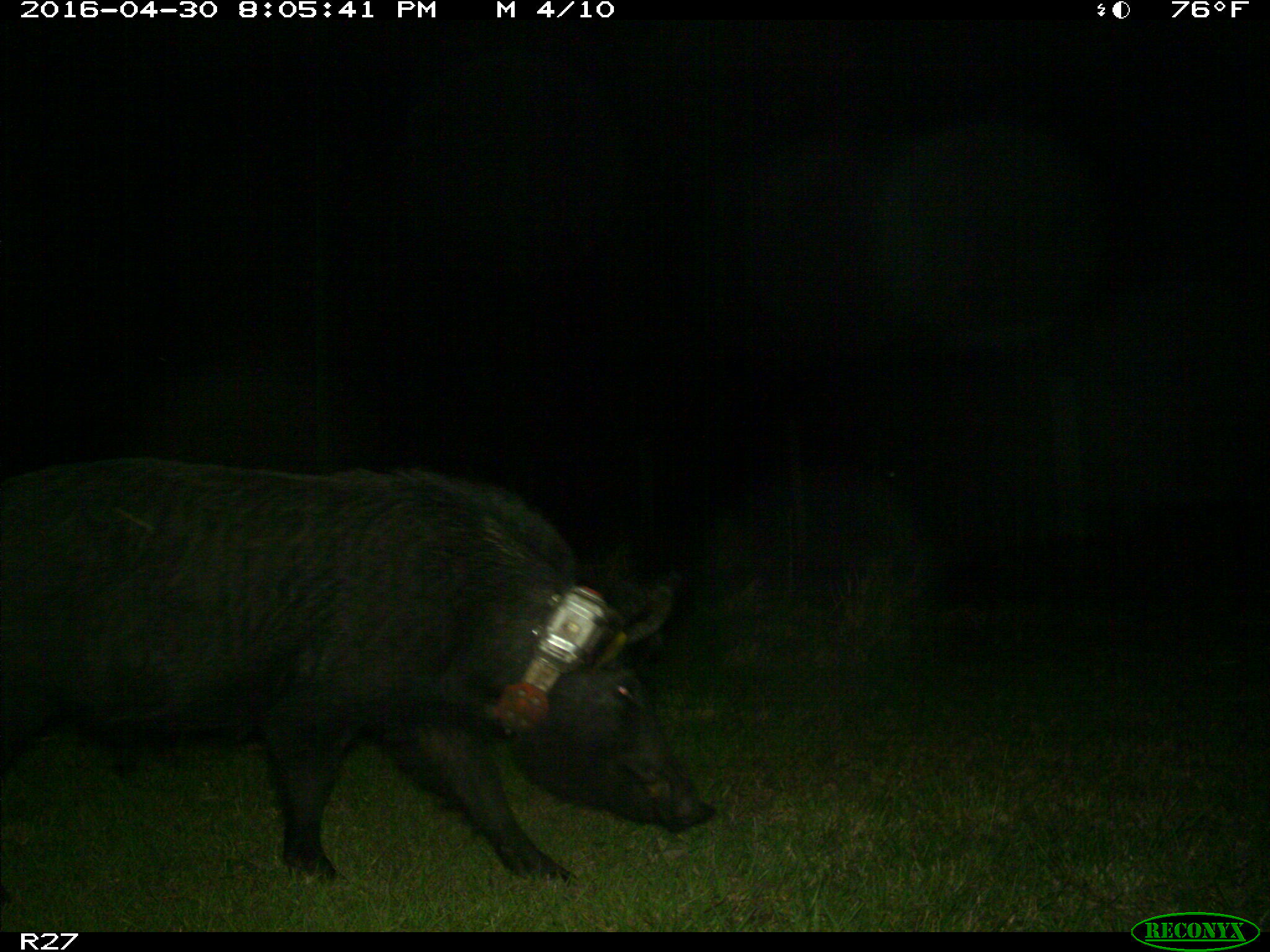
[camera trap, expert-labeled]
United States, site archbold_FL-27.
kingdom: Animalia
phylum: Chordata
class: Mammalia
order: Artiodactyla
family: Suidae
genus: Sus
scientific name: Sus scrofa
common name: wild boar